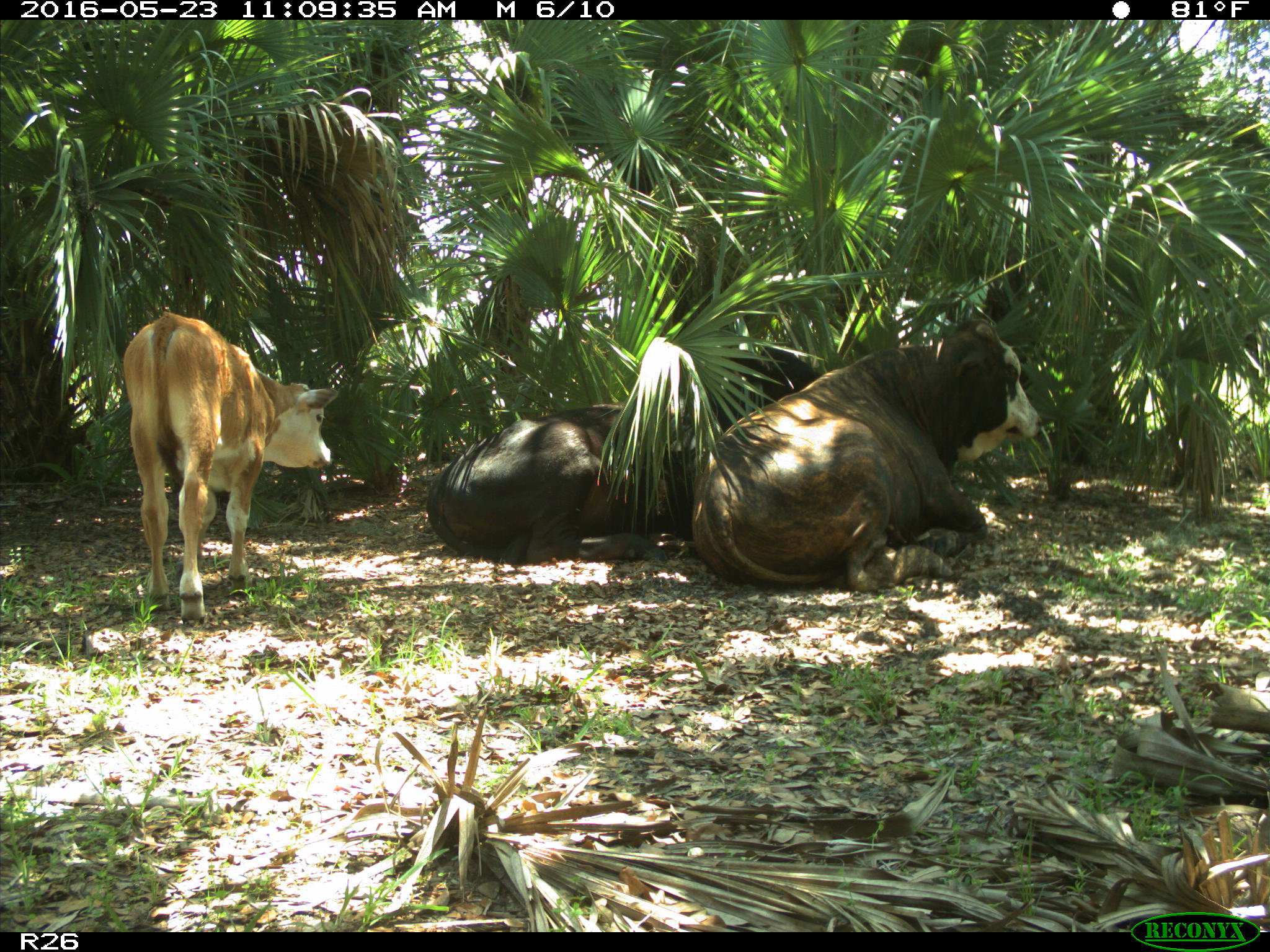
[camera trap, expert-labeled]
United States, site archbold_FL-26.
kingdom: Animalia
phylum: Chordata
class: Mammalia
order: Artiodactyla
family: Bovidae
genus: Bos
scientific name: Bos taurus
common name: domestic cow